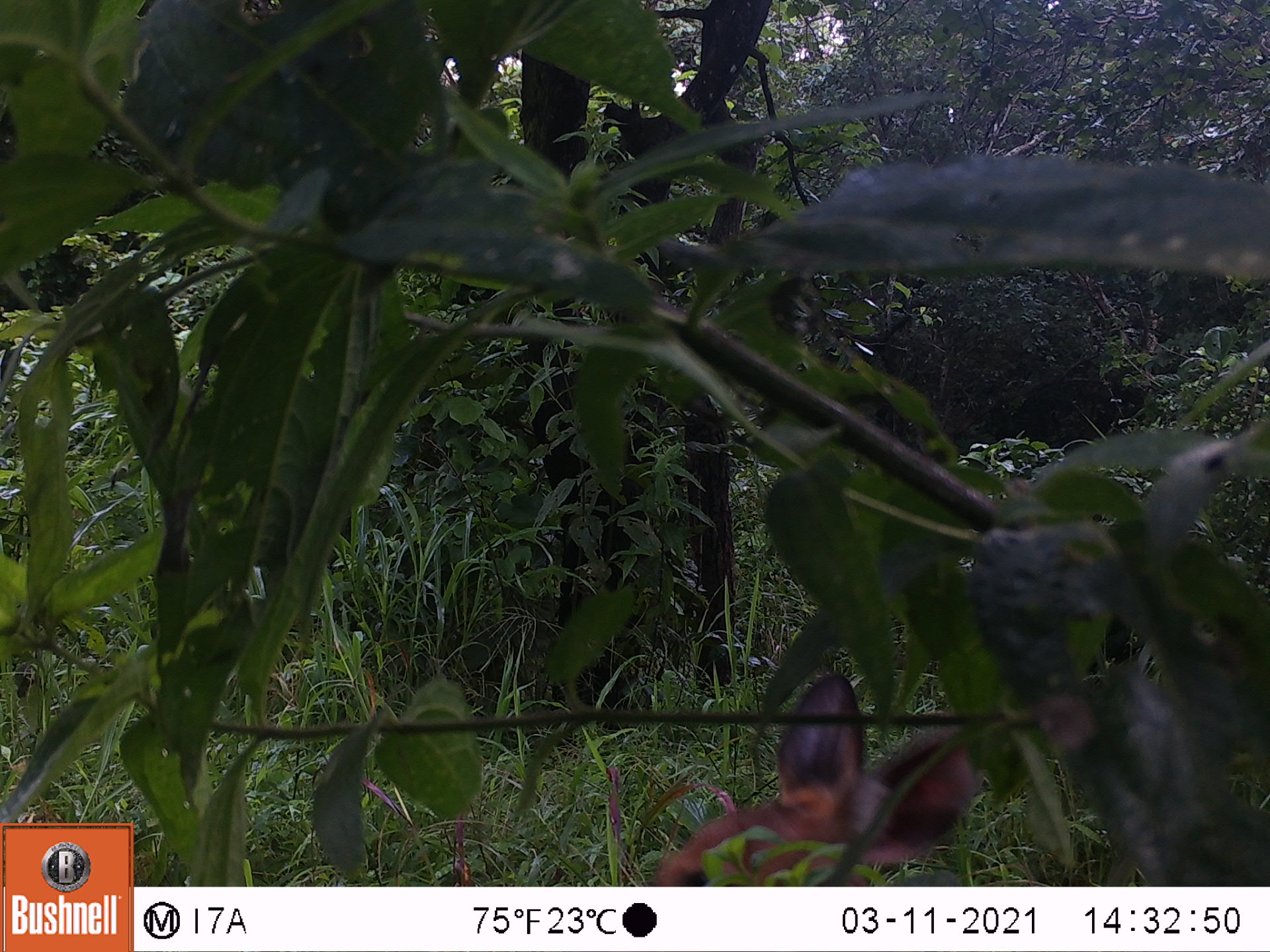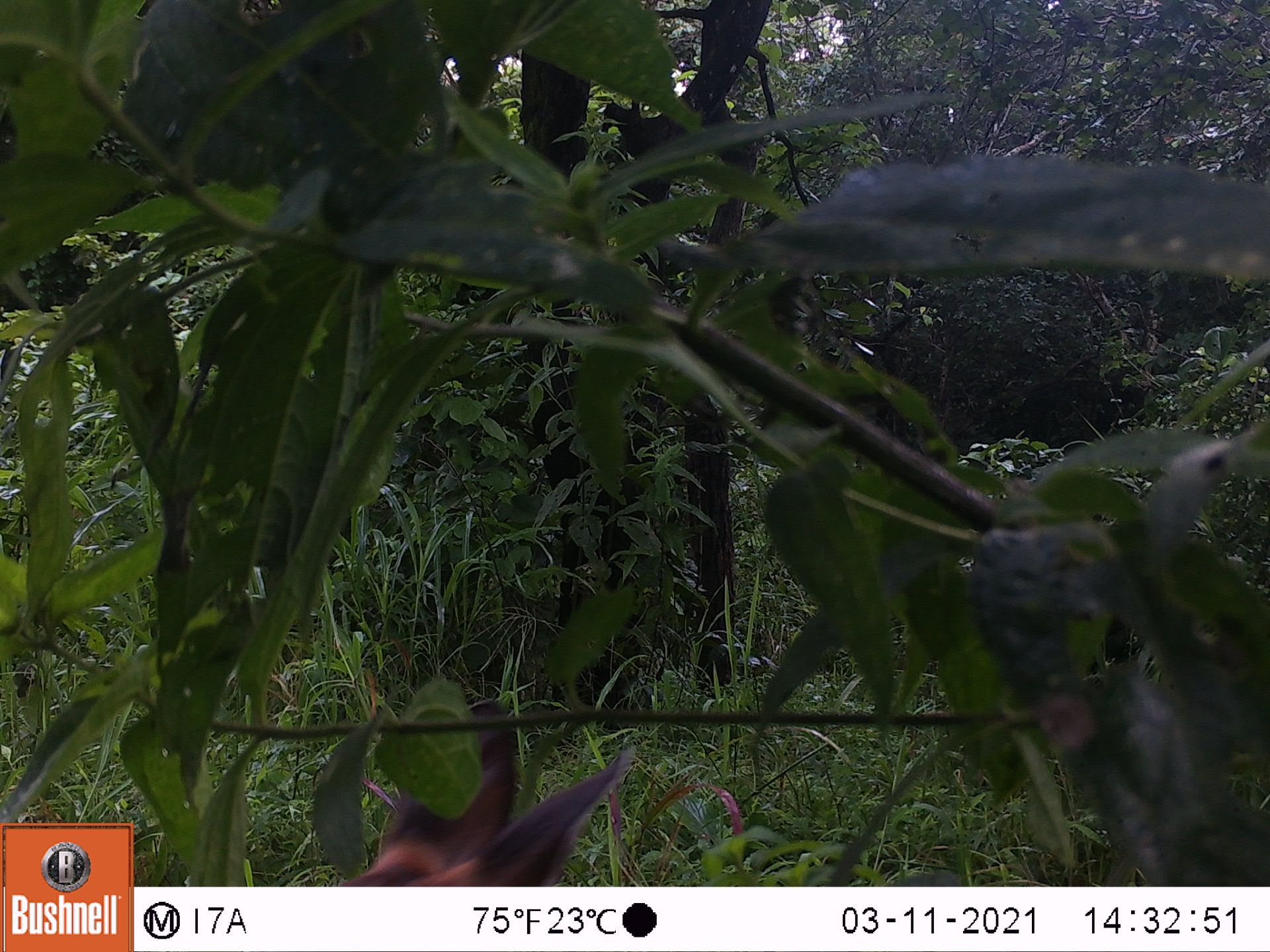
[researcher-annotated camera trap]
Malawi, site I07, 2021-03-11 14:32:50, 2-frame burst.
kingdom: Animalia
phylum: Chordata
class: Mammalia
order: Artiodactyla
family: Bovidae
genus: Tragelaphus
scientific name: Tragelaphus sylvaticus sylvaticus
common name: cape bushbuck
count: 1